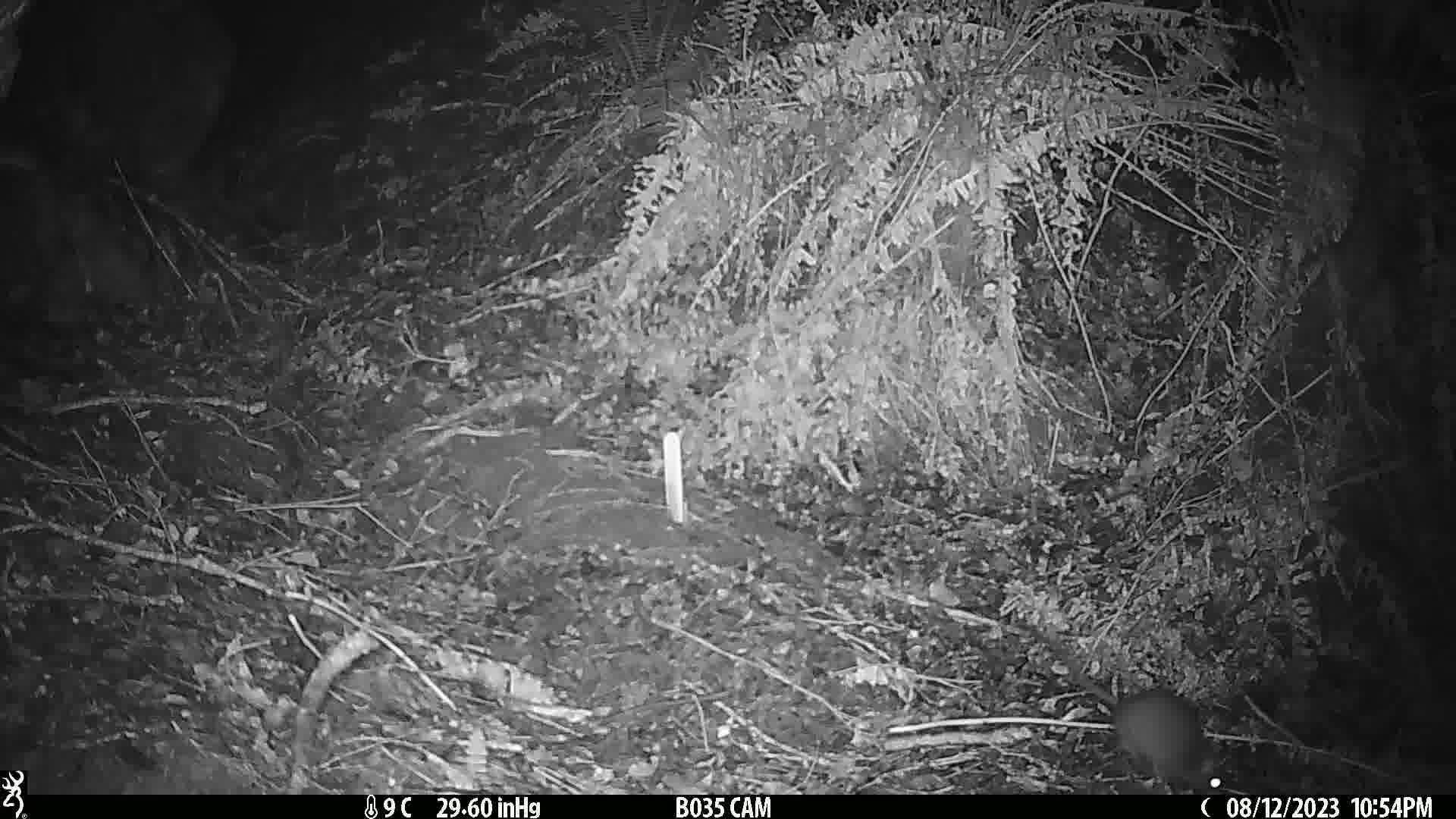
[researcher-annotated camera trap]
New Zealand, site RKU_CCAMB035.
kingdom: Animalia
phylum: Chordata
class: Mammalia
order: Rodentia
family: Muridae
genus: Rattus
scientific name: Rattus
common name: rat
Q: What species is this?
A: Rat (Rattus).